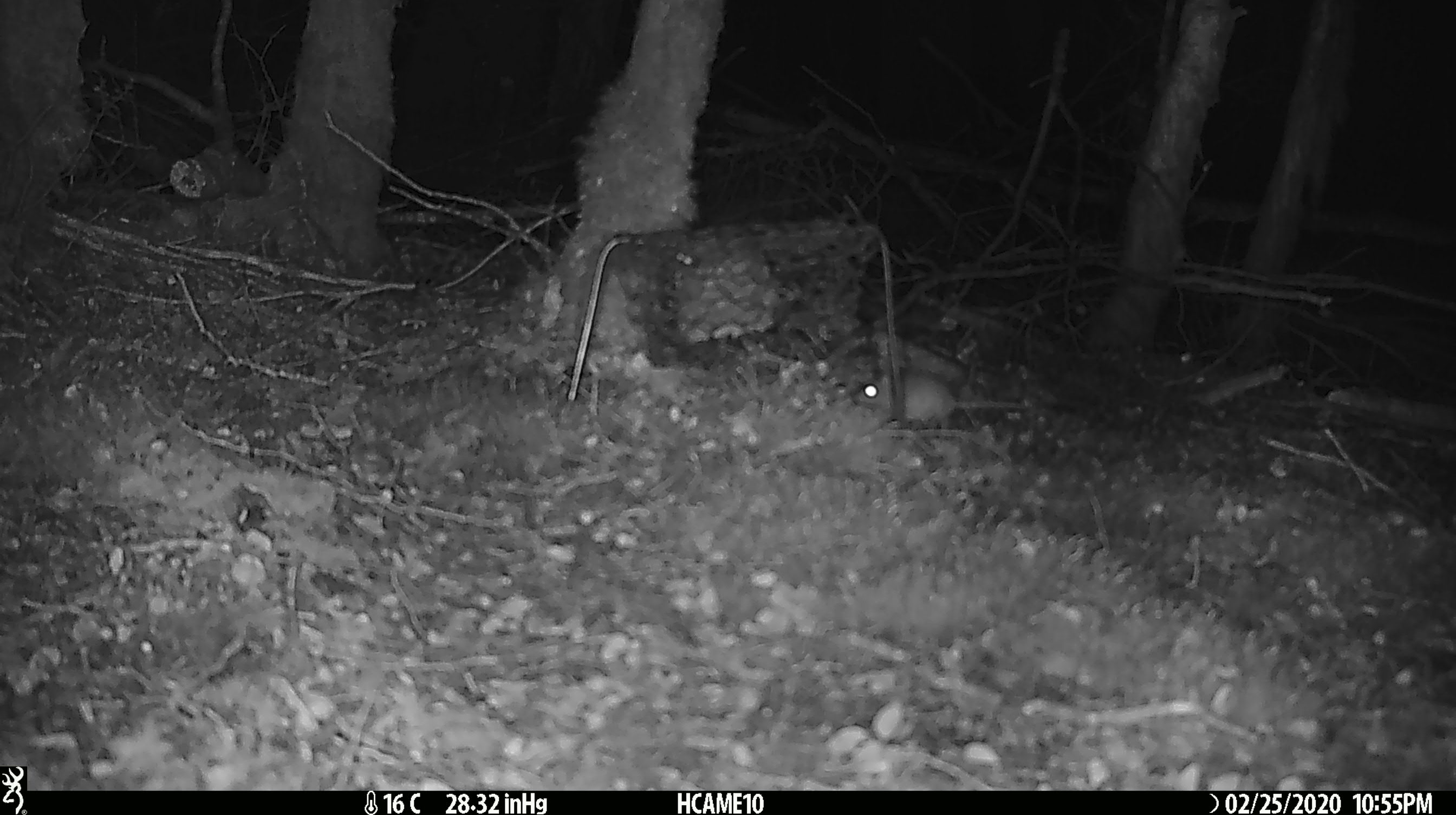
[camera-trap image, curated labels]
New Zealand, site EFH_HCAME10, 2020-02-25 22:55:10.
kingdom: Animalia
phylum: Chordata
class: Mammalia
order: Rodentia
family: Muridae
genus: Mus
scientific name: Mus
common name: mouse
Mouse (Mus).